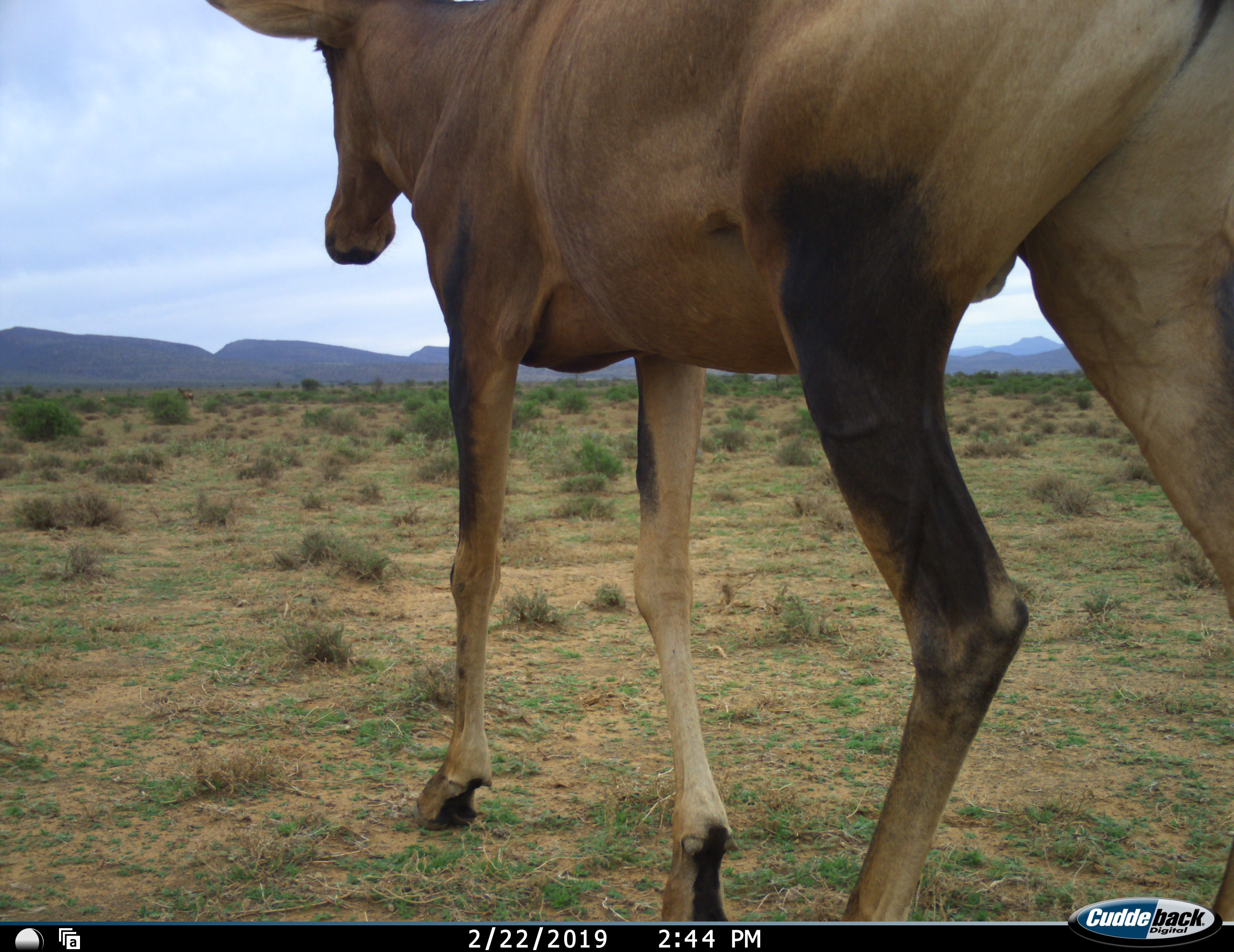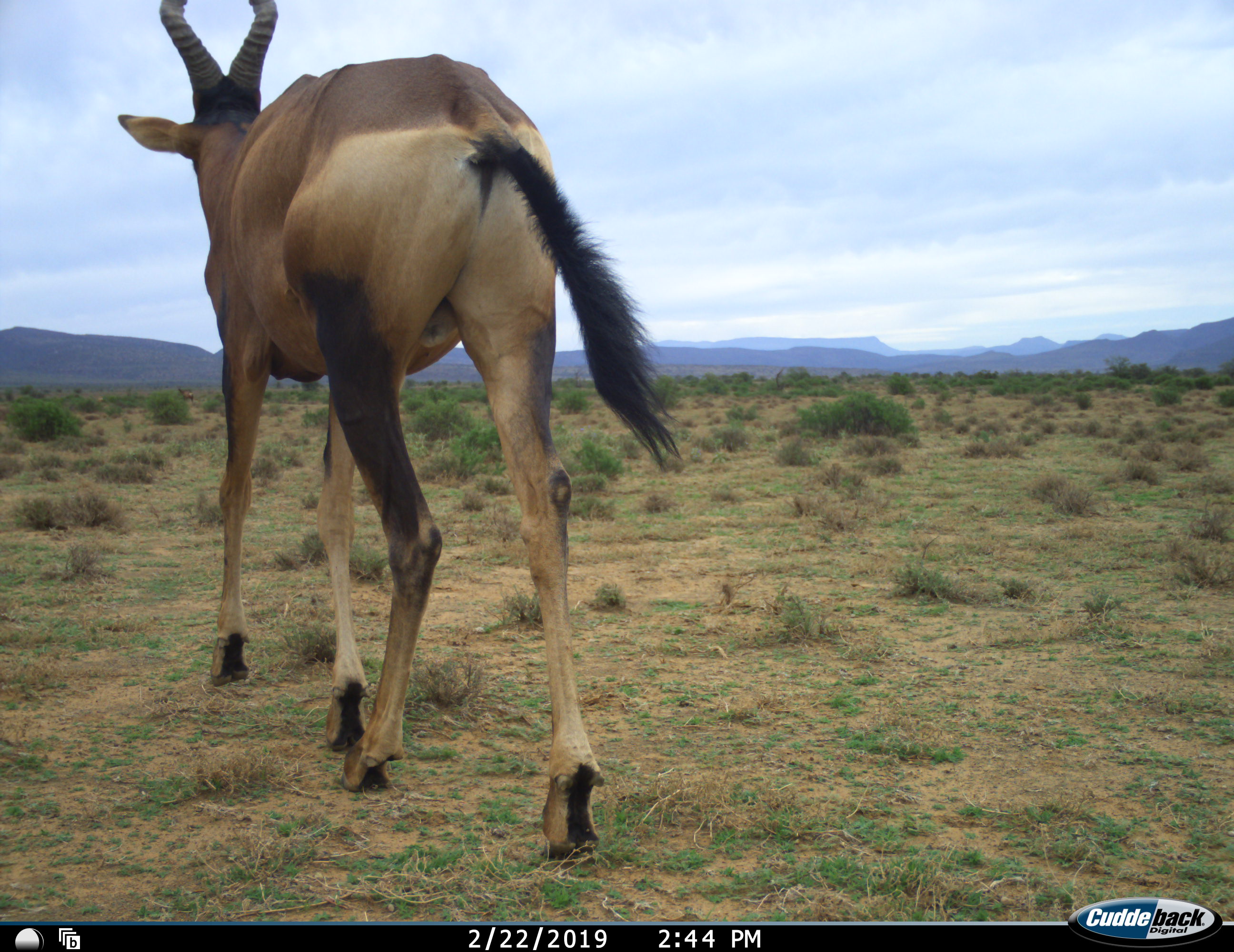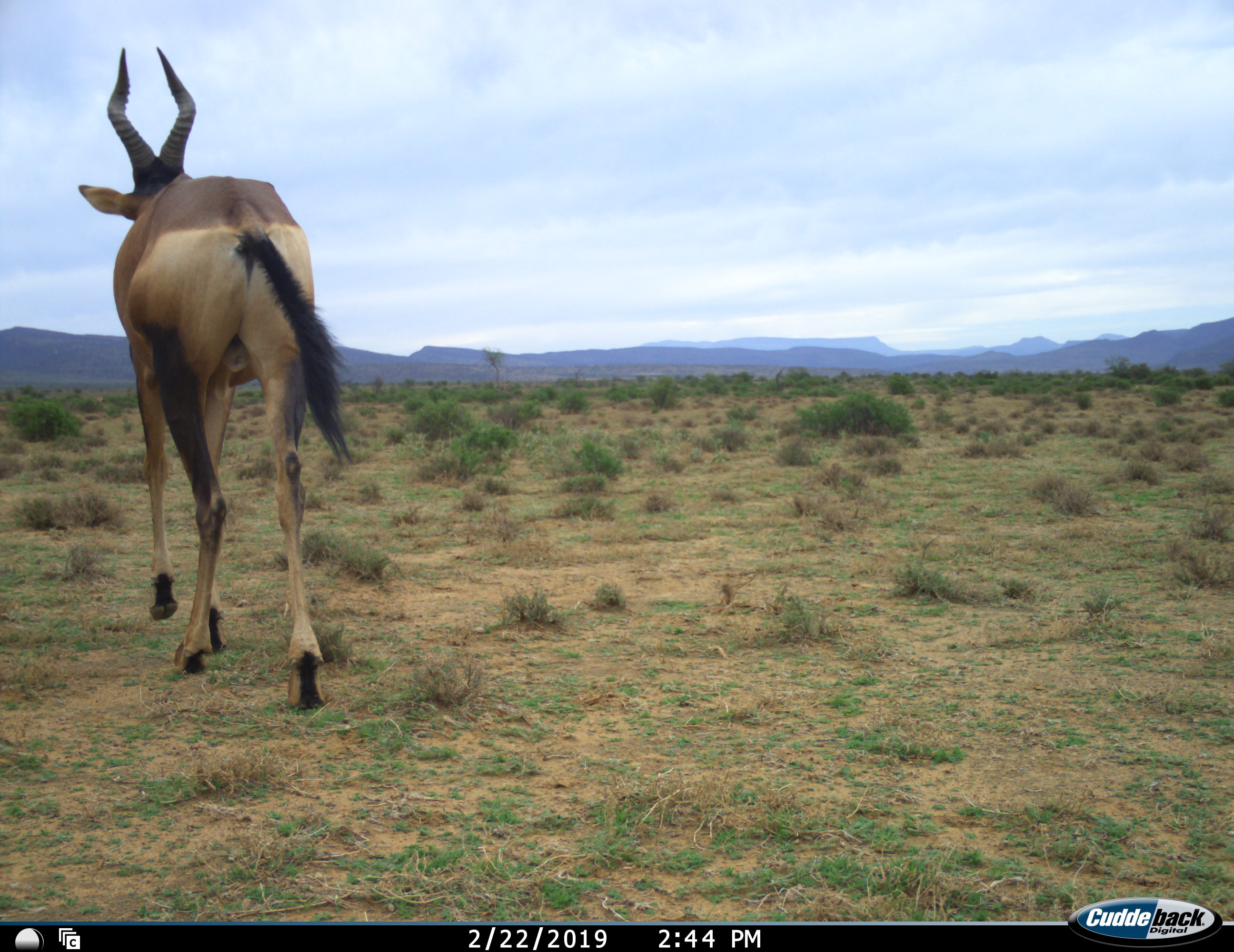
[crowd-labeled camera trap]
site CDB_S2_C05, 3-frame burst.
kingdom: Animalia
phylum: Chordata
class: Mammalia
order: Artiodactyla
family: Bovidae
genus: Alcelaphus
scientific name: Alcelaphus buselaphus caama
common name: red hartebeest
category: hartebeestred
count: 1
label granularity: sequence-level